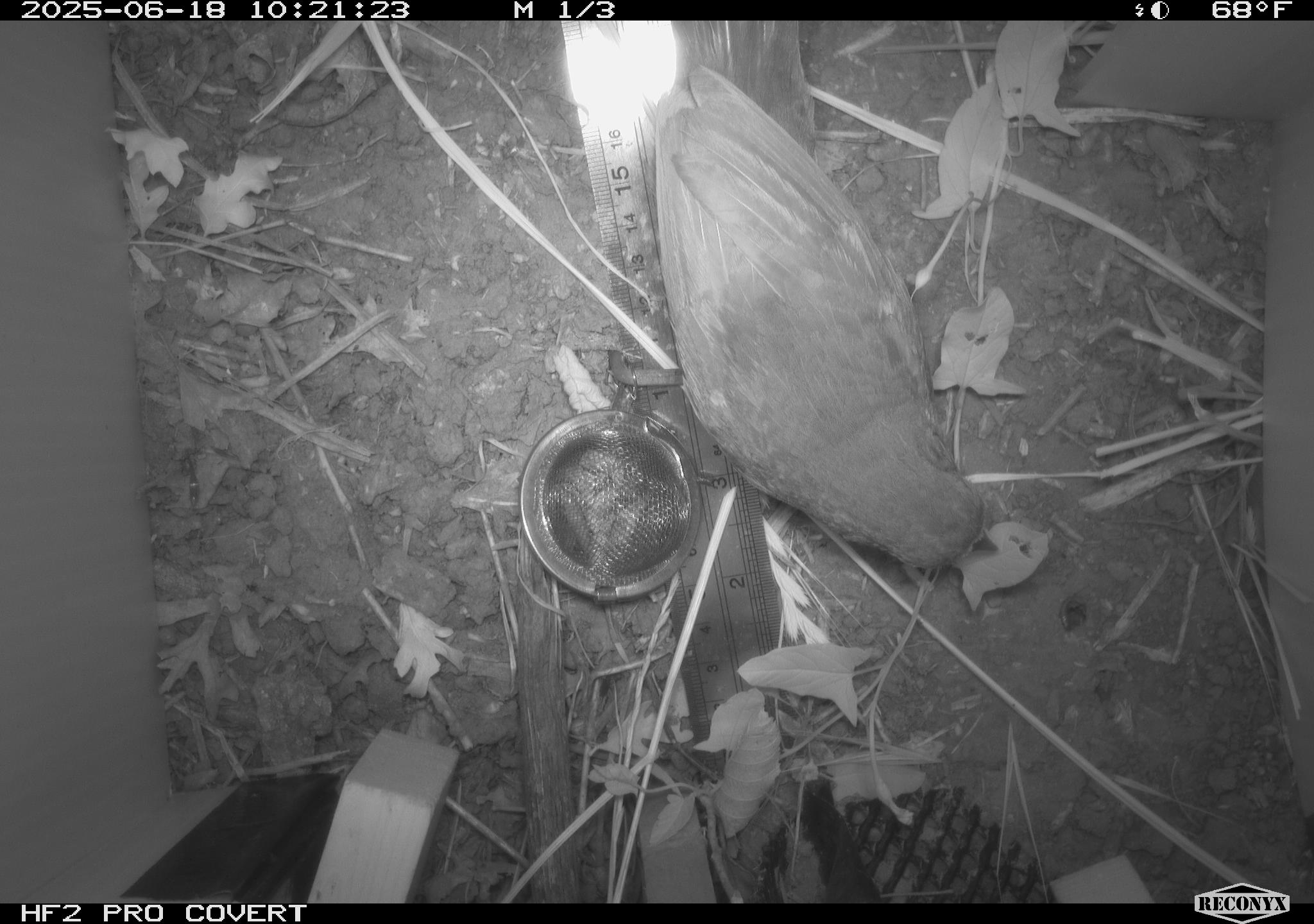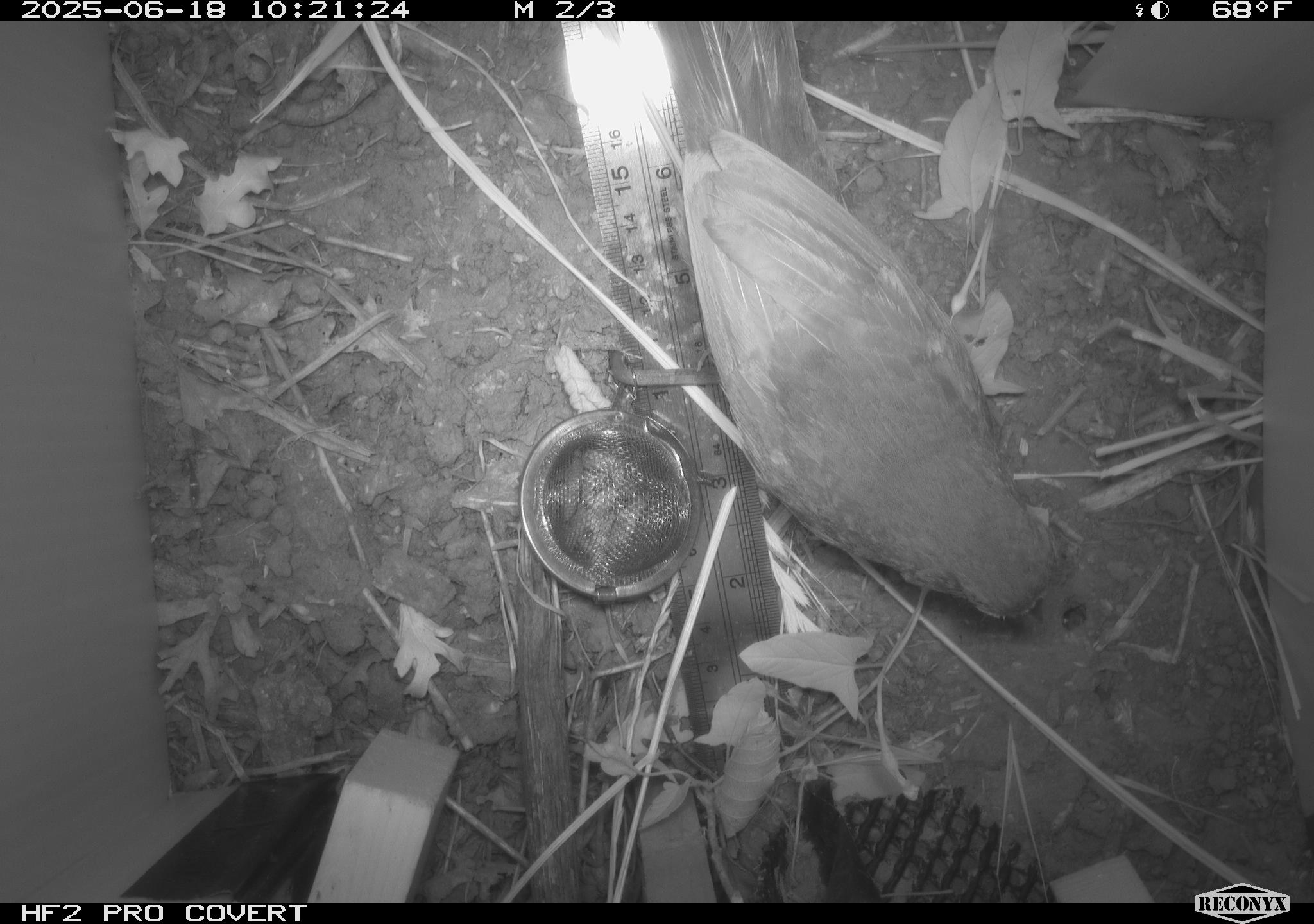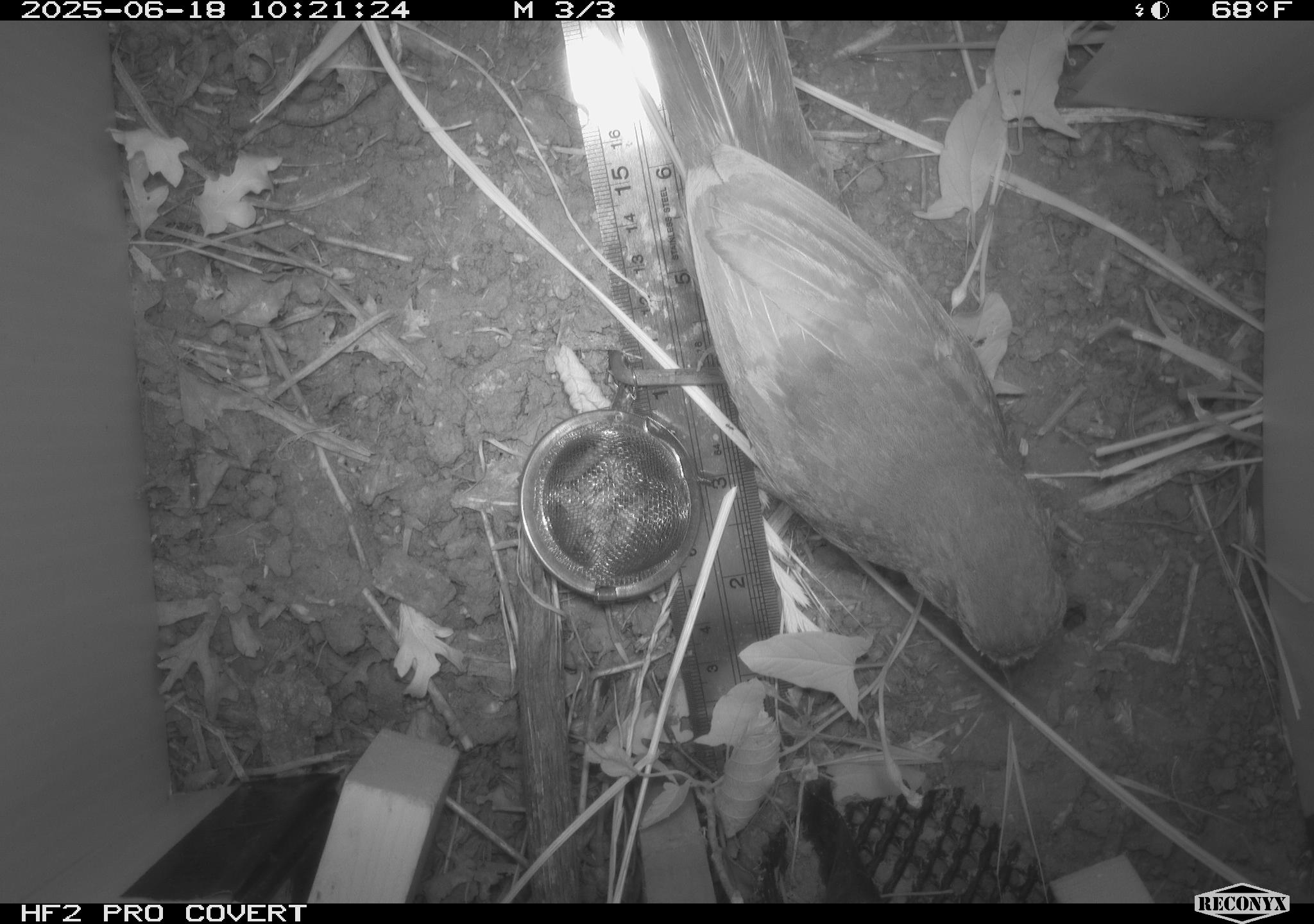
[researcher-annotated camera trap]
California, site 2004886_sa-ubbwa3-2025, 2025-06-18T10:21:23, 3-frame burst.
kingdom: Animalia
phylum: Chordata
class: Aves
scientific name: Aves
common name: bird